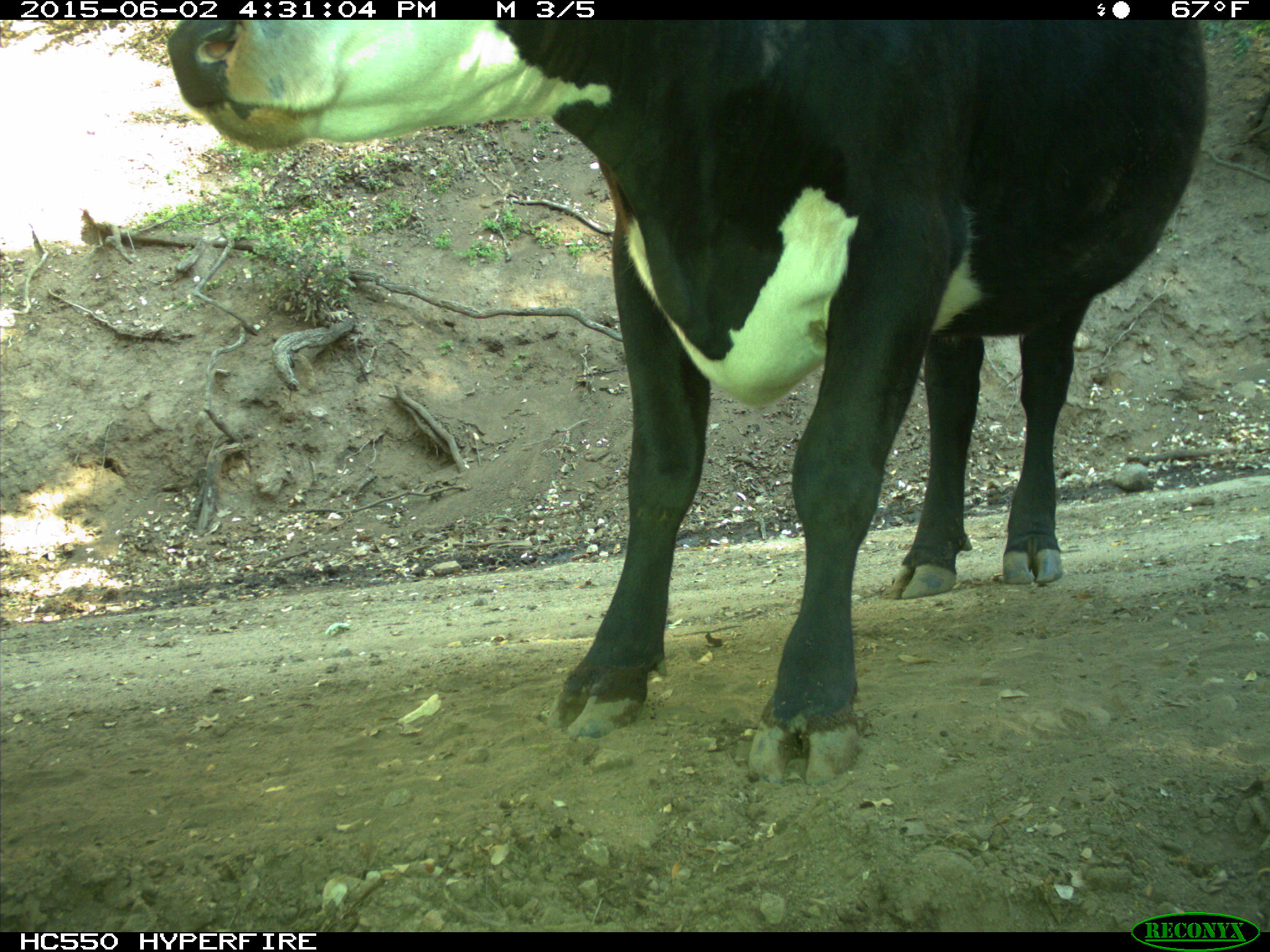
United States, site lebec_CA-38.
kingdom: Animalia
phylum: Chordata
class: Mammalia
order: Artiodactyla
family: Bovidae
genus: Bos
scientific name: Bos taurus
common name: domestic cow